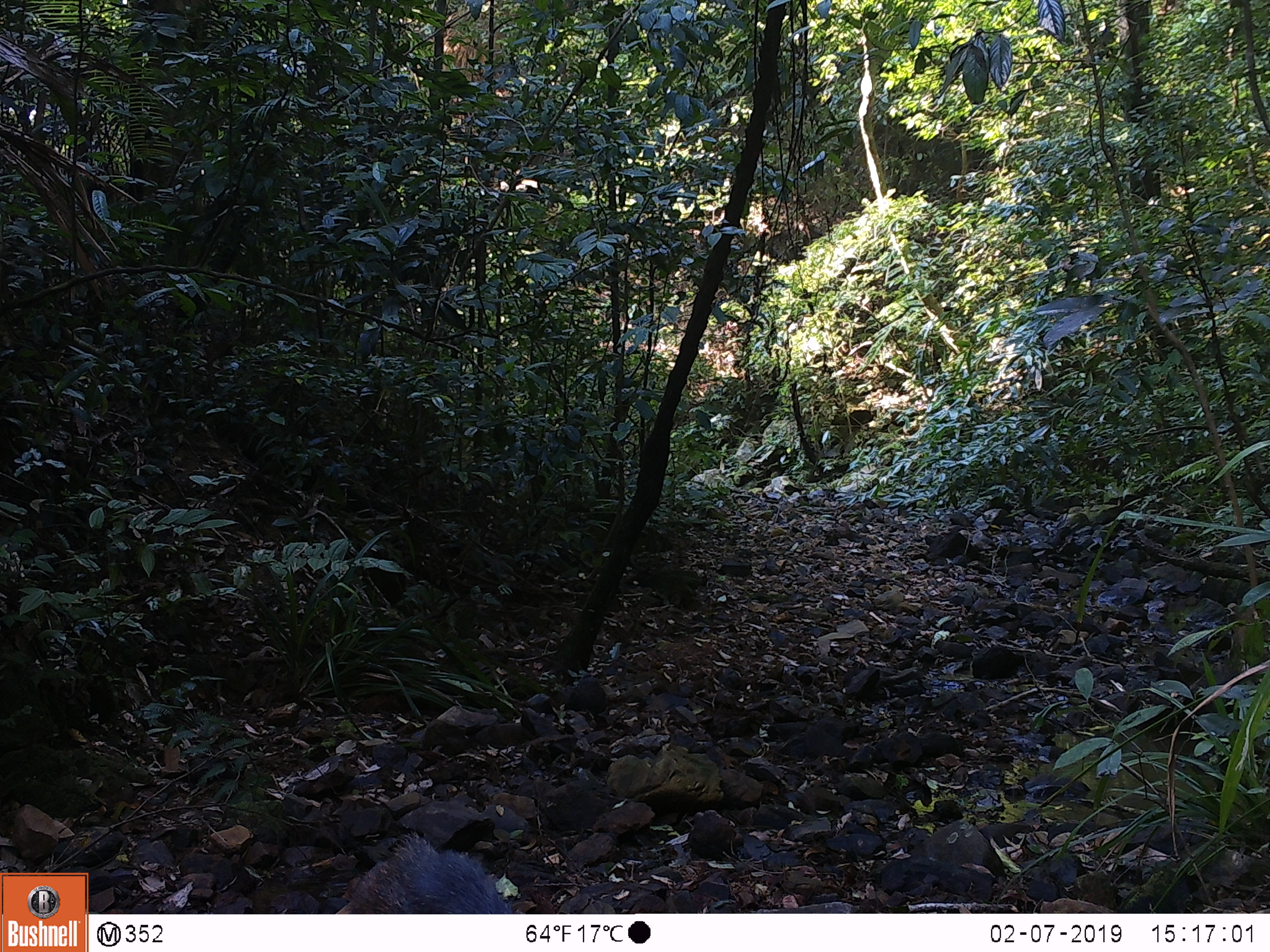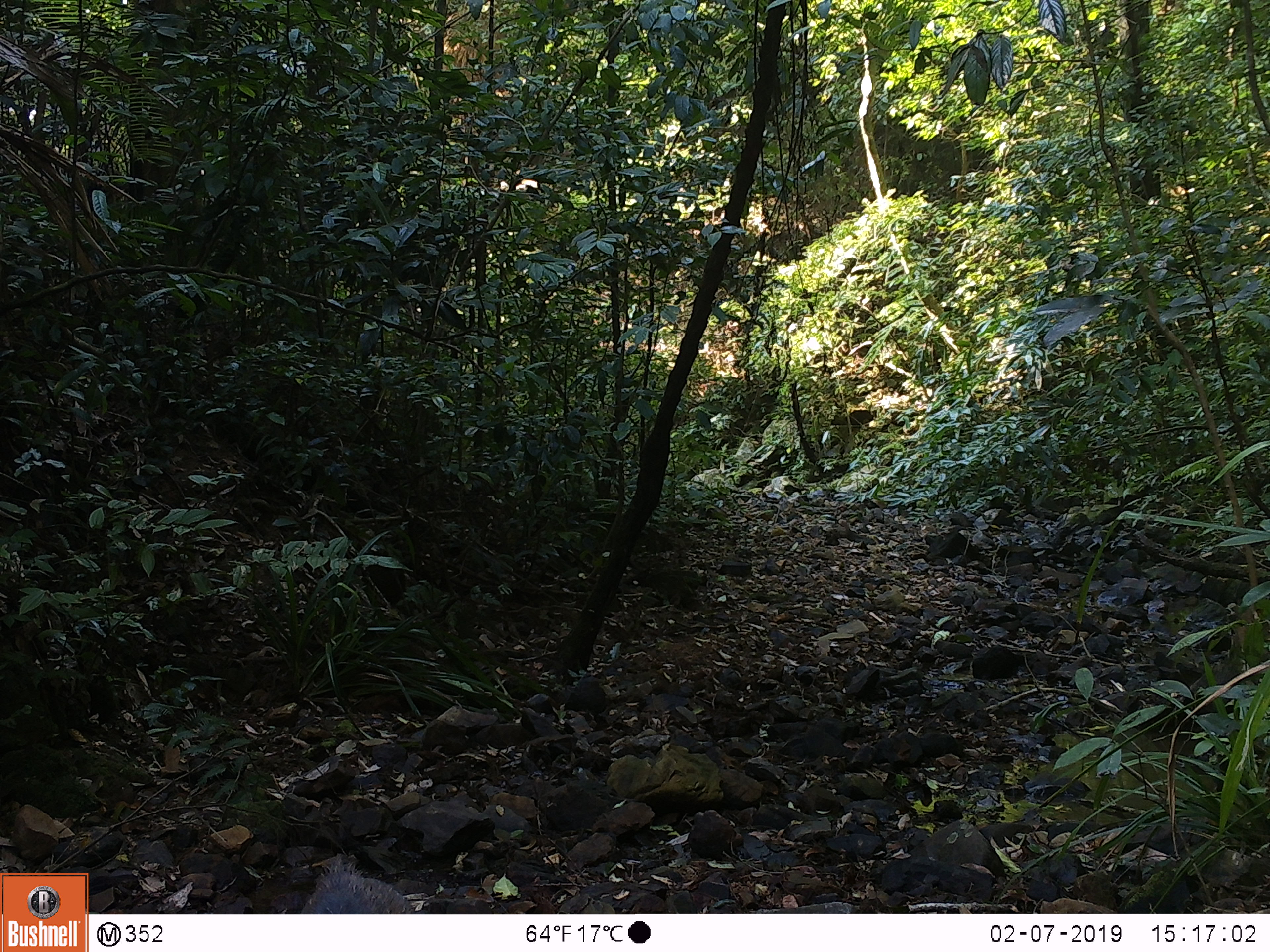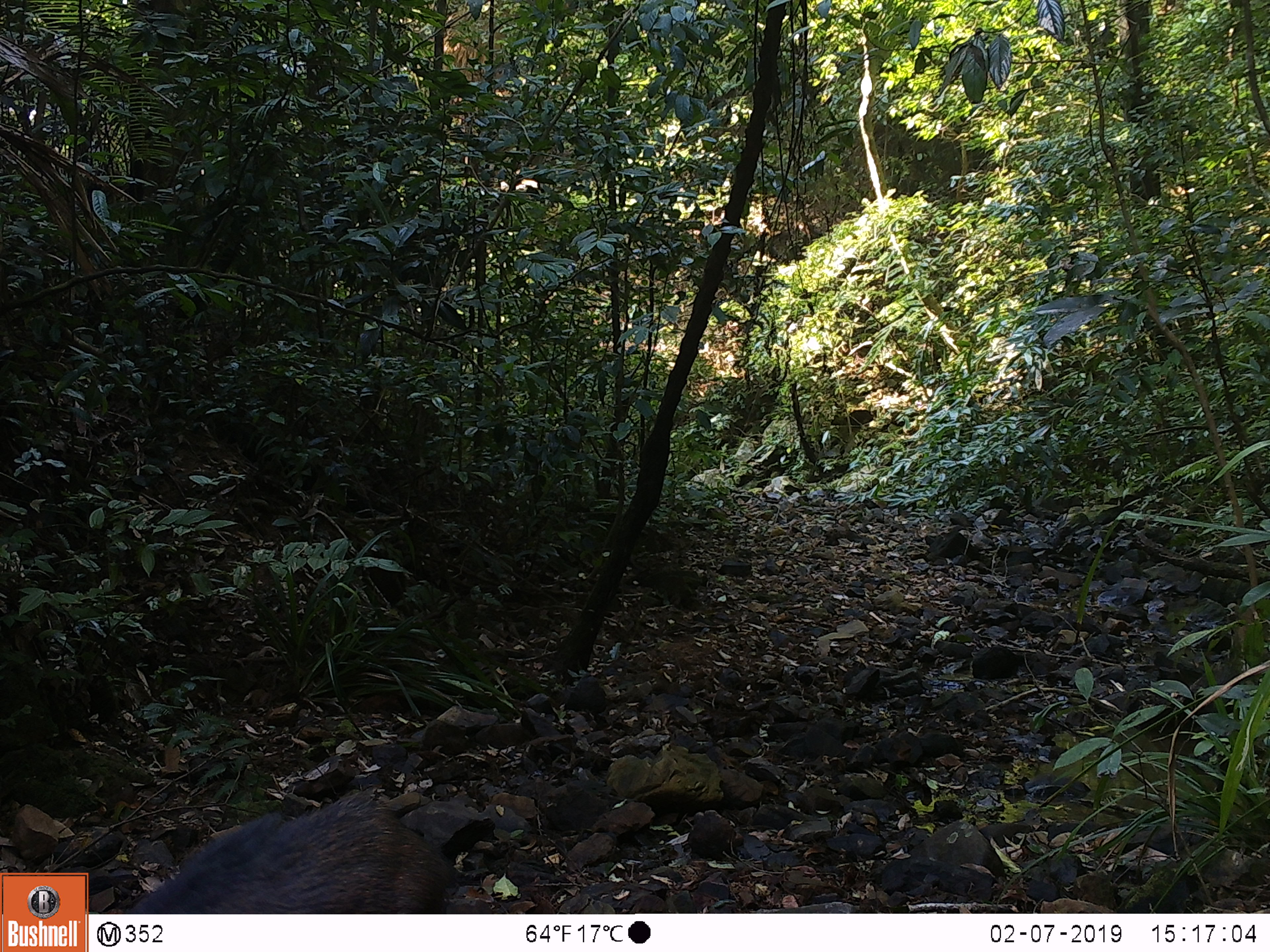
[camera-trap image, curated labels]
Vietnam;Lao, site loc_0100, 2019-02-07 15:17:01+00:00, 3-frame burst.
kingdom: Animalia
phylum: Chordata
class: Mammalia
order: Artiodactyla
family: Suidae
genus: Sus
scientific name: Sus scrofa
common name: eurasian wild pig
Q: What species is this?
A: Eurasian wild pig (Sus scrofa).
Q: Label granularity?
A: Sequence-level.